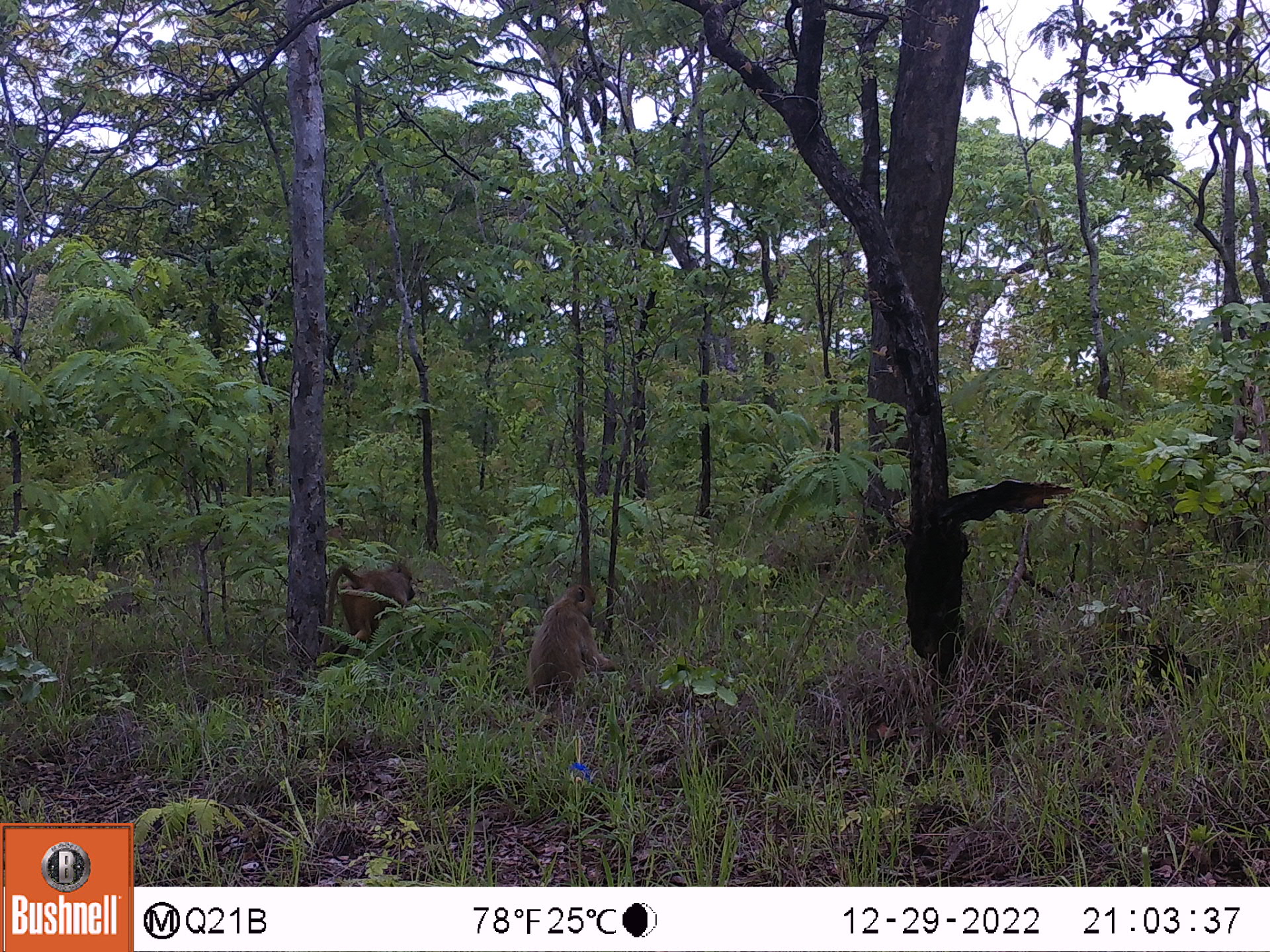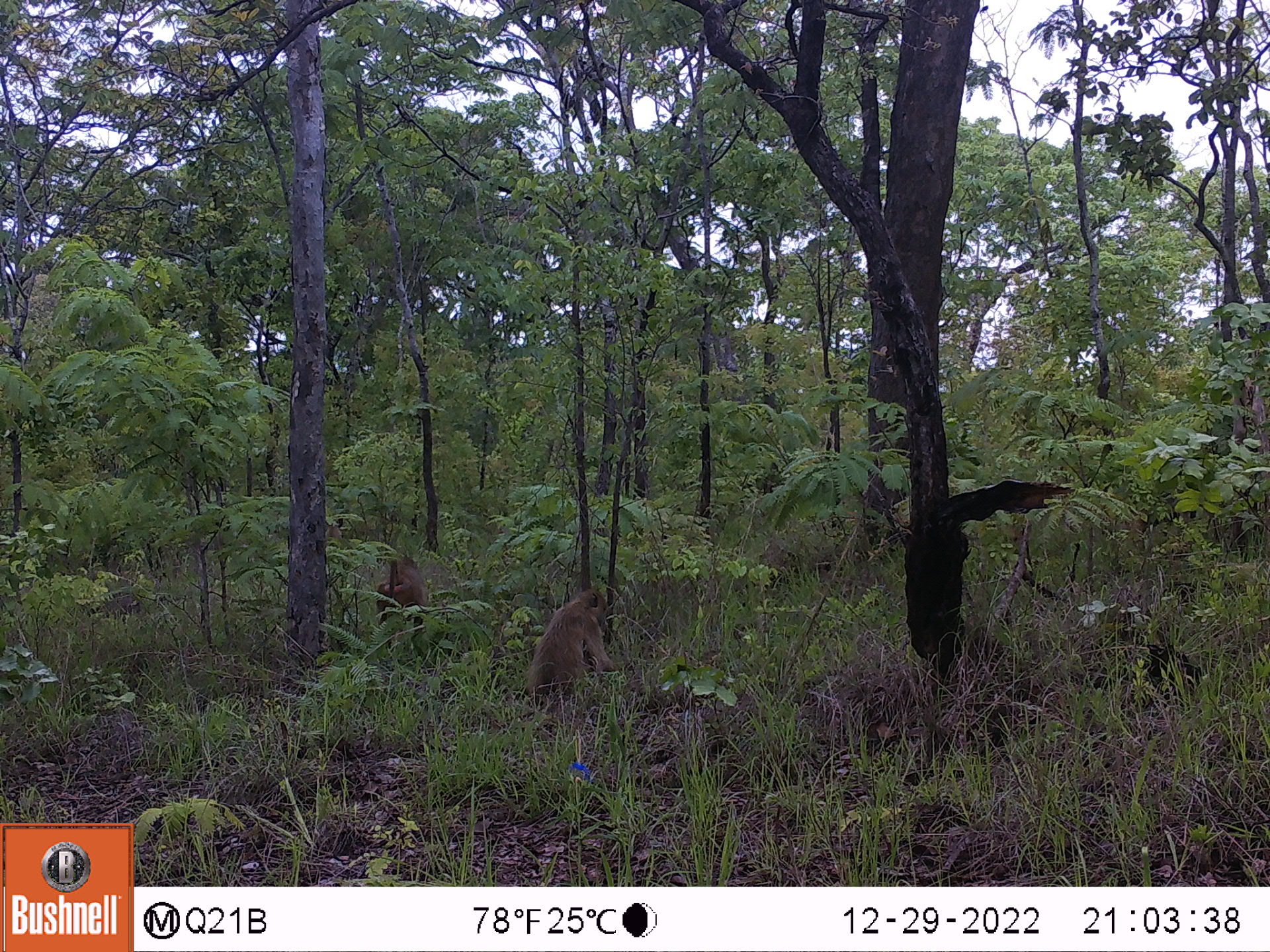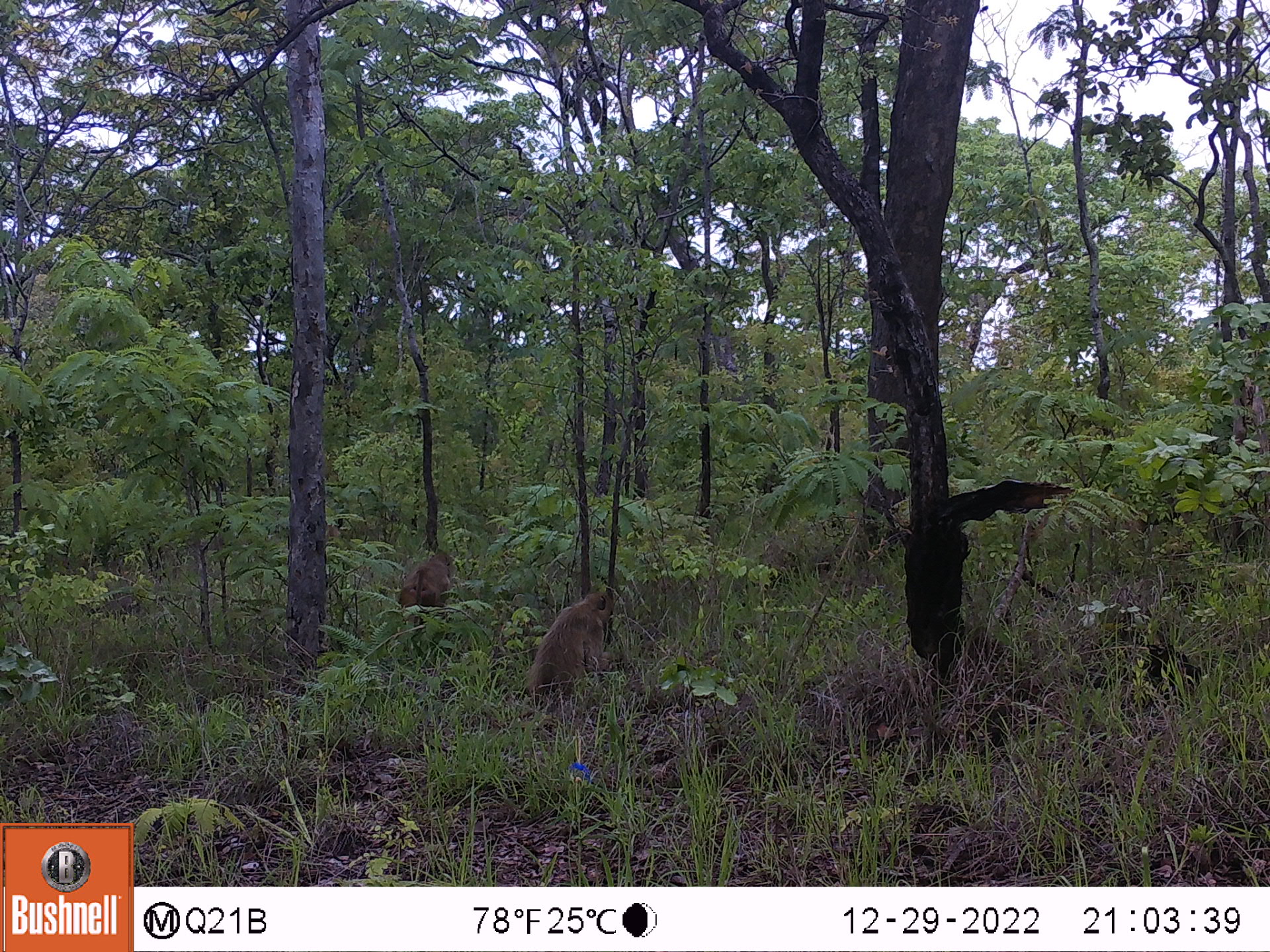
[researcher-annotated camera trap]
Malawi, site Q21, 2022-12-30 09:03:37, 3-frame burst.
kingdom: Animalia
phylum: Chordata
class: Mammalia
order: Primates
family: Cercopithecidae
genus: Papio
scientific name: Papio cynocephalus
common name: yellow baboon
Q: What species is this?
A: Yellow baboon (Papio cynocephalus).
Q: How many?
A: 2.